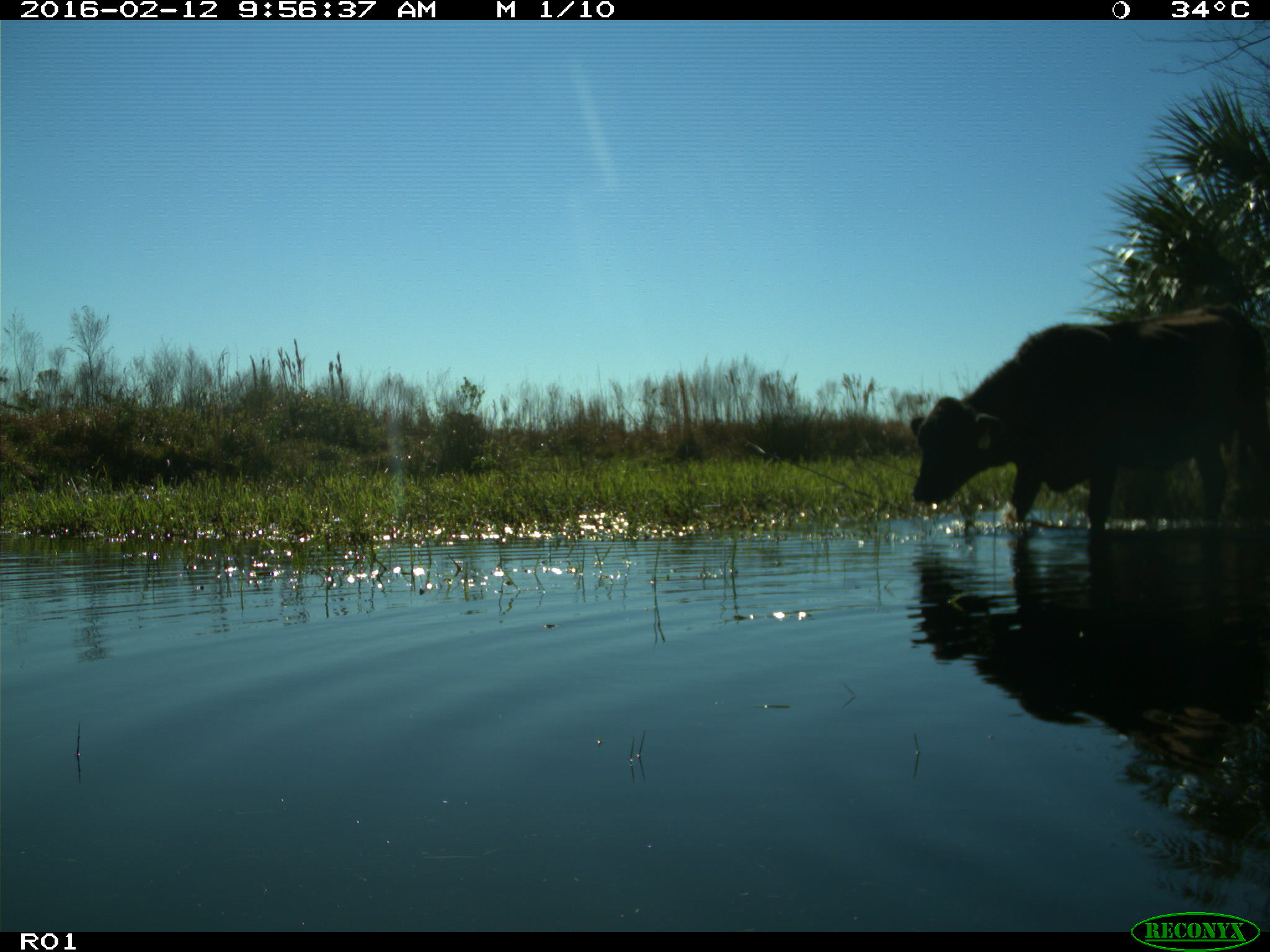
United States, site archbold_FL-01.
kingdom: Animalia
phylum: Chordata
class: Mammalia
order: Artiodactyla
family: Bovidae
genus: Bos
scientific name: Bos taurus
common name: domestic cow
Bos taurus (domestic cow).